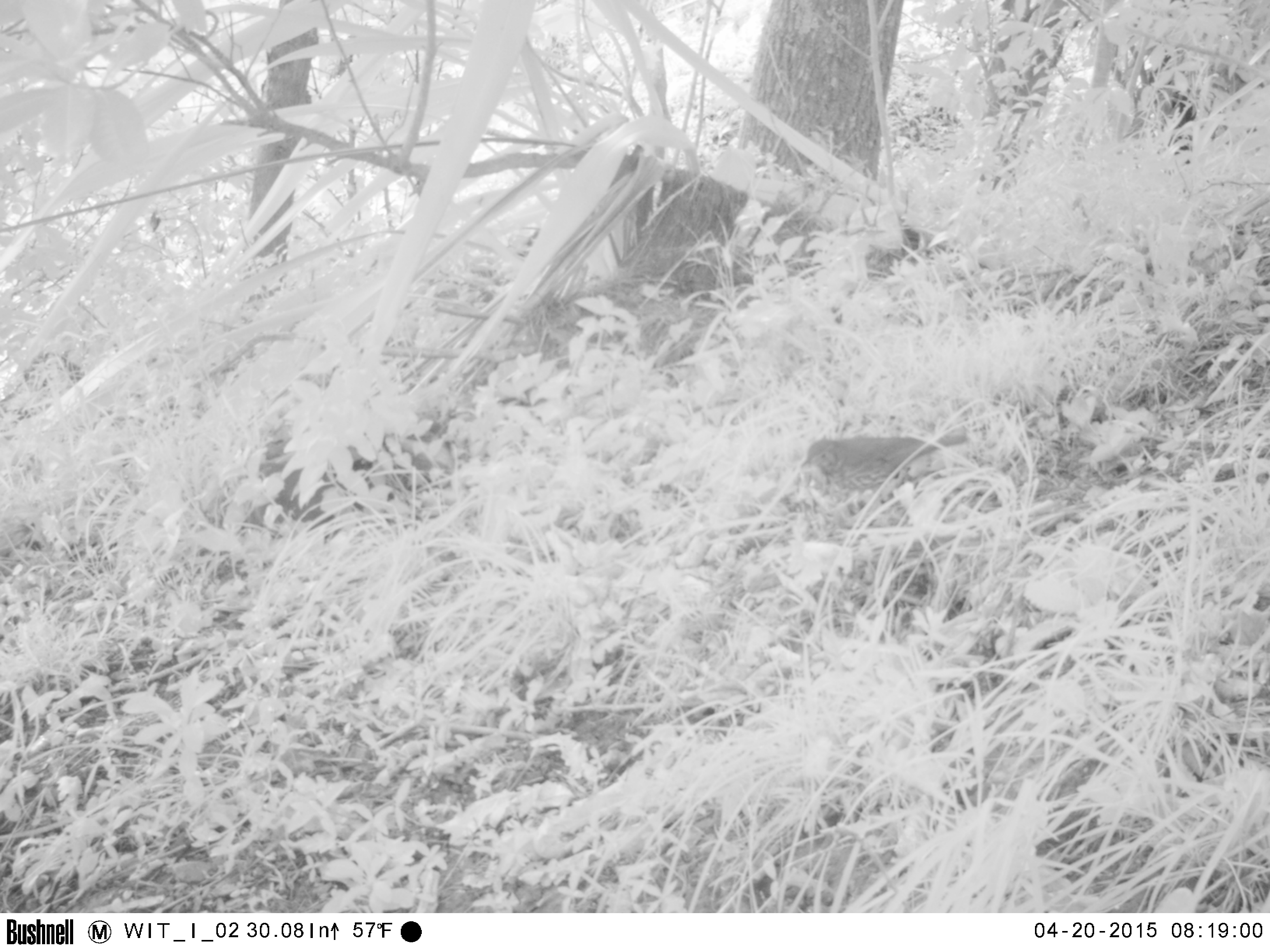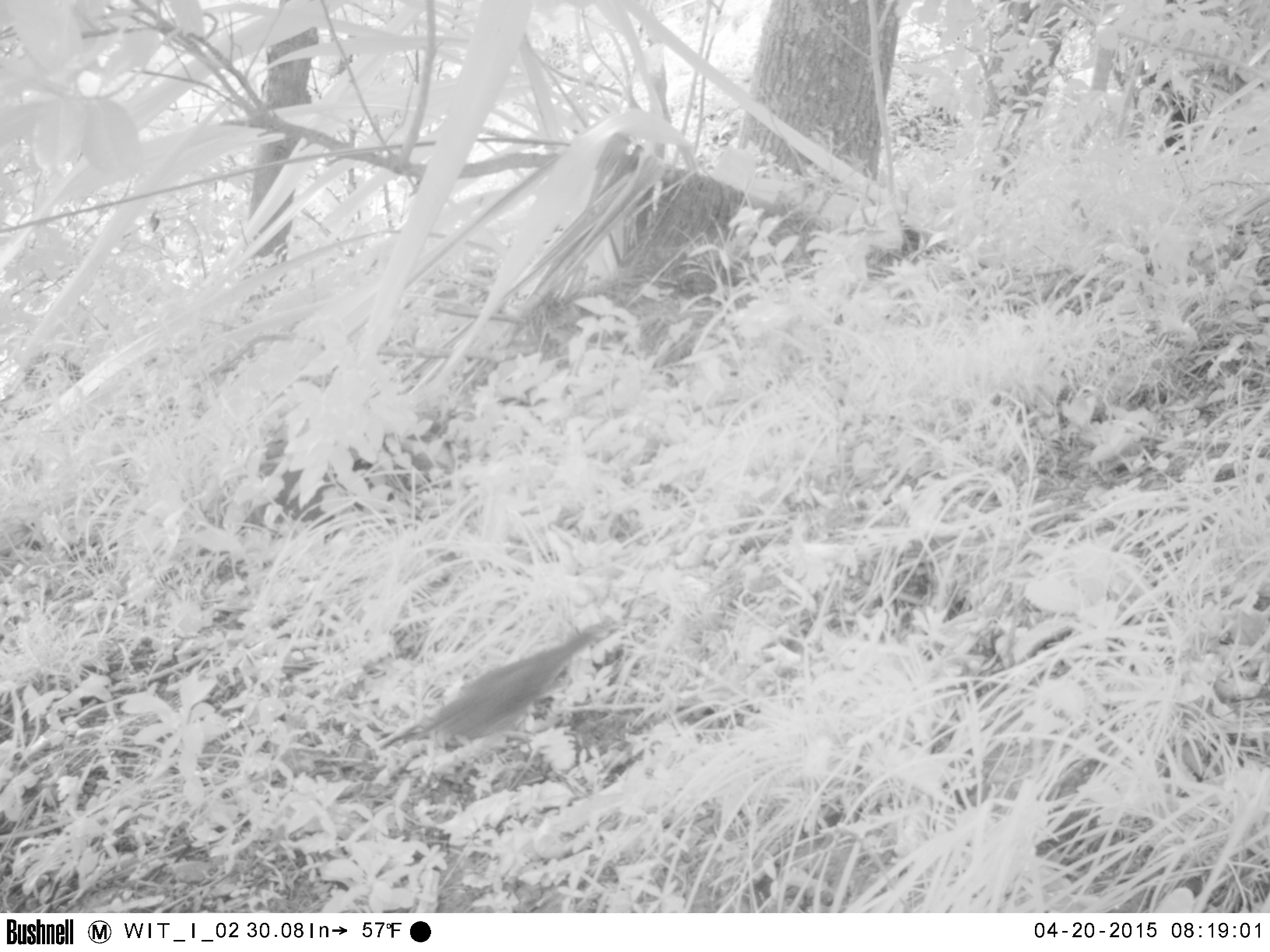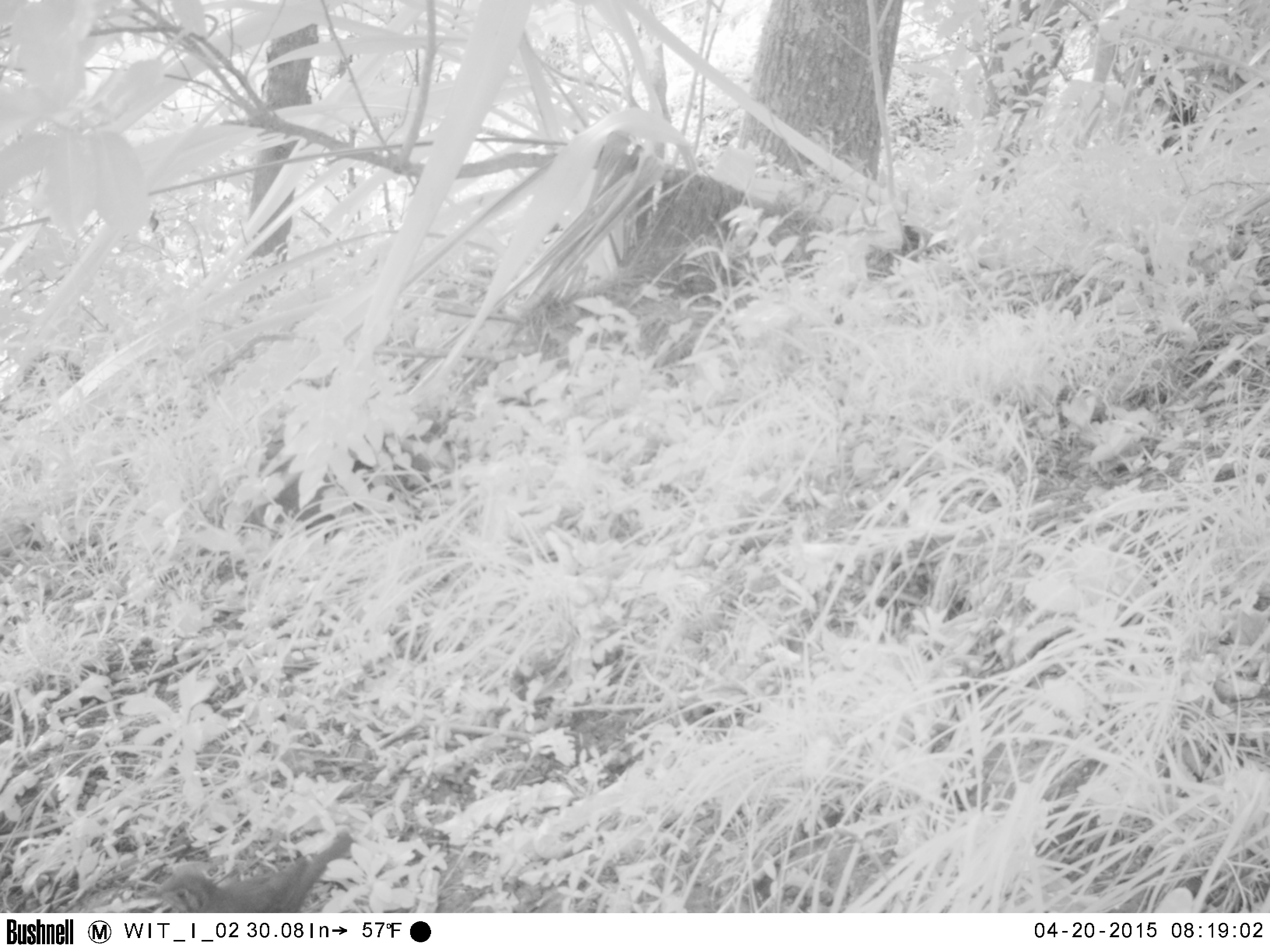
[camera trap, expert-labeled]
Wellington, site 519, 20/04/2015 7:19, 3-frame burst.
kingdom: Animalia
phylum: Chordata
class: Aves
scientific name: Aves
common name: bird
Bird (Aves).